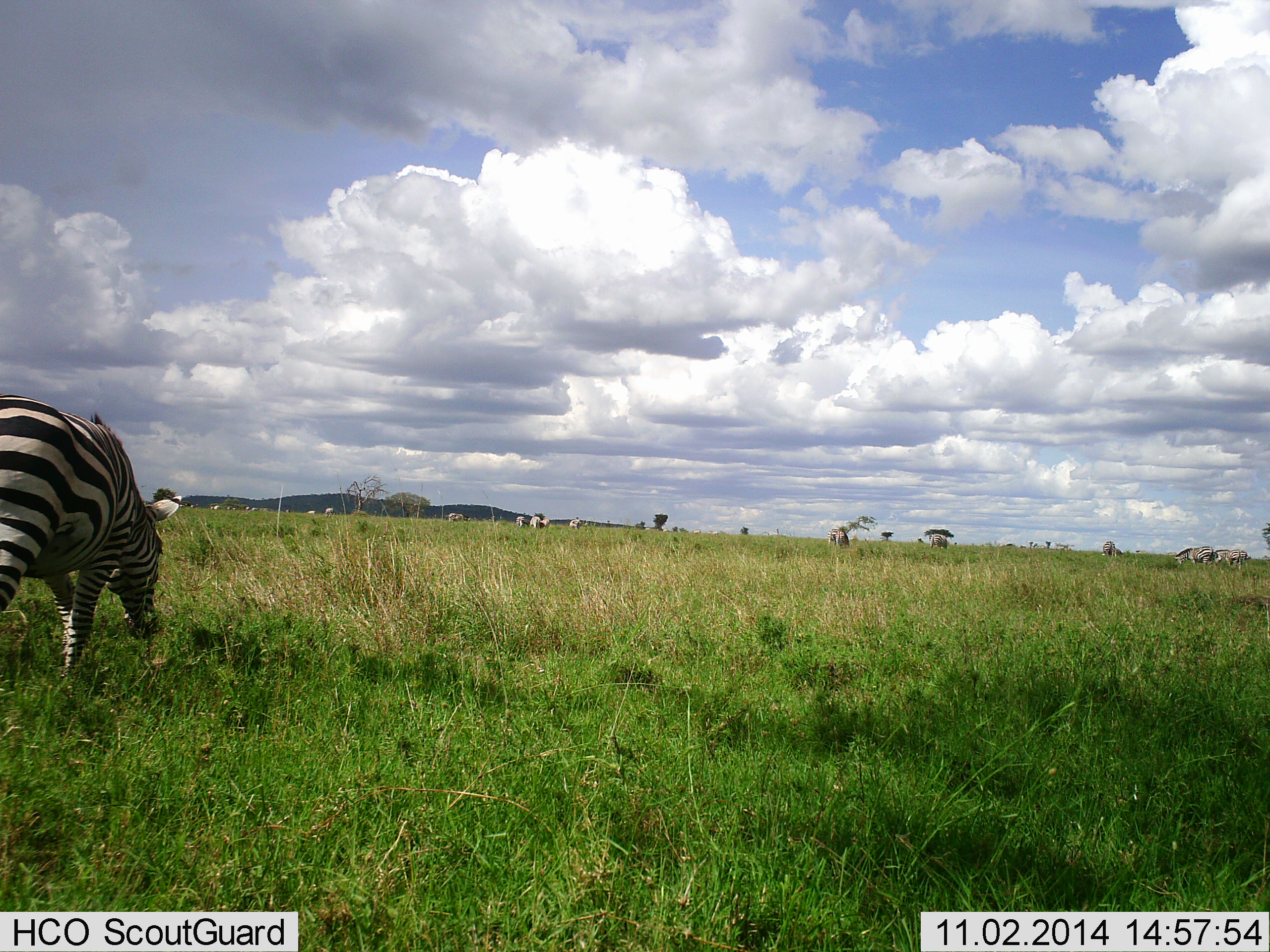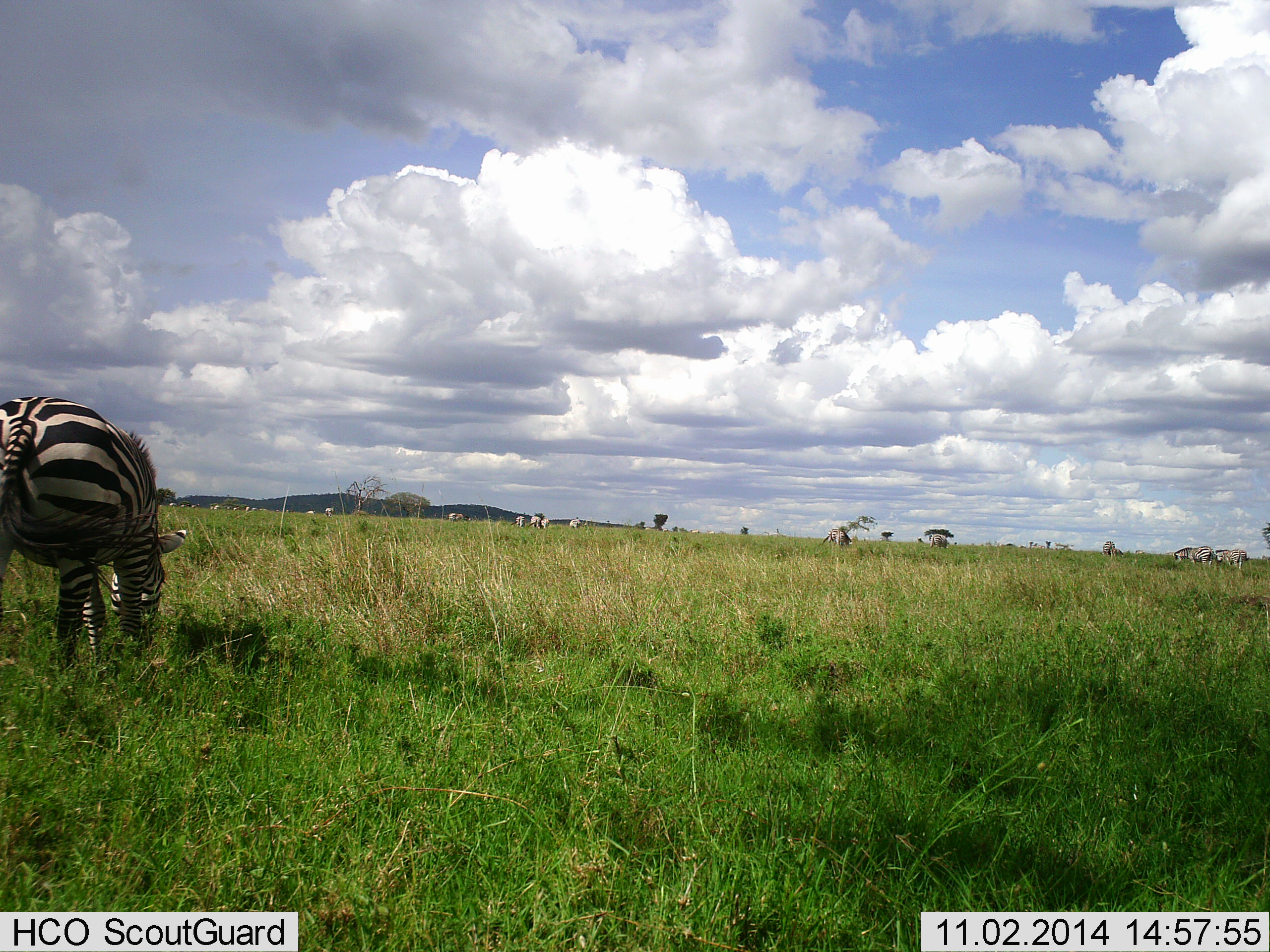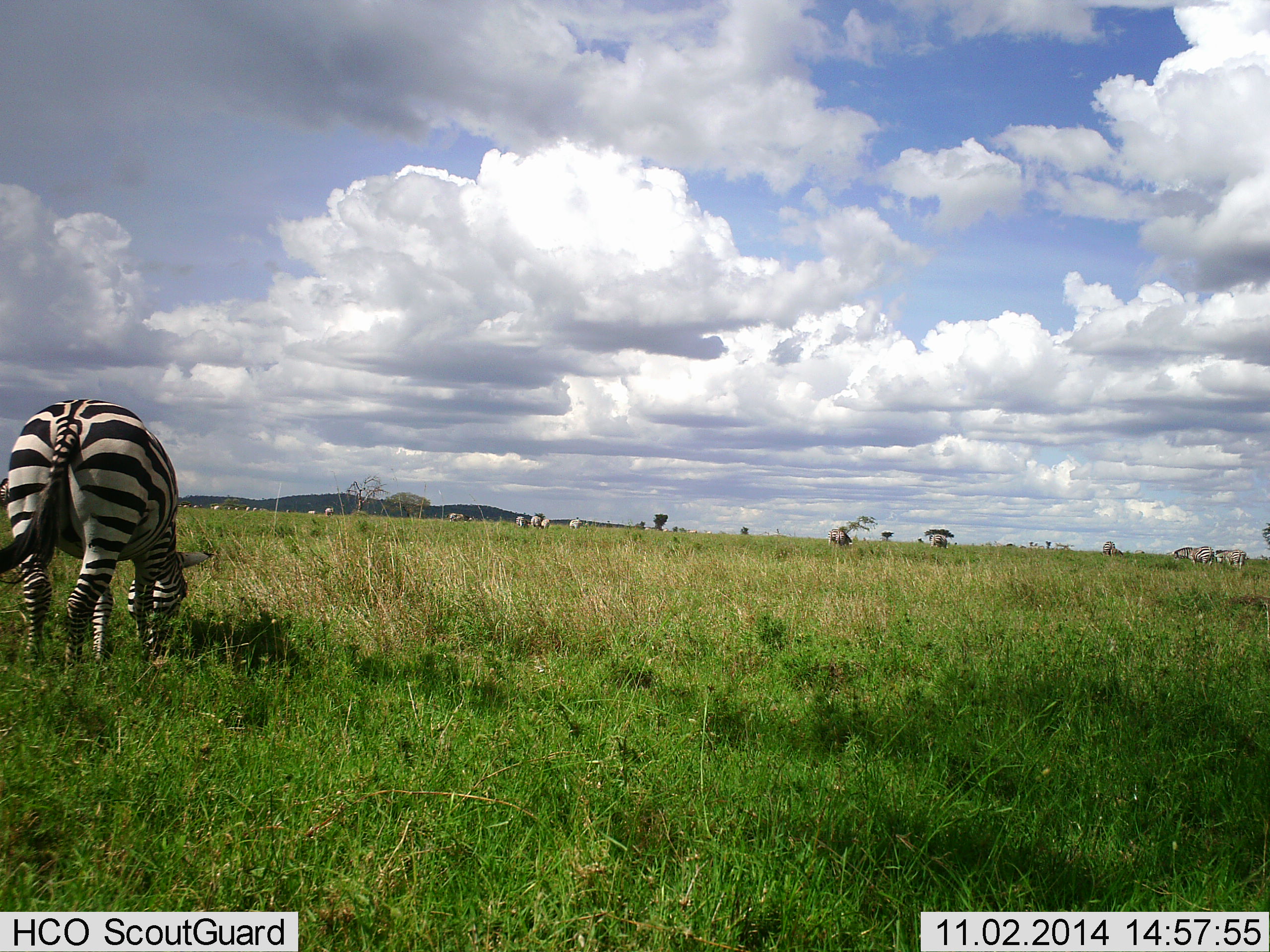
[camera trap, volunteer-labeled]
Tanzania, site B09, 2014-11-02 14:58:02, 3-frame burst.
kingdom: Animalia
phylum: Chordata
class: Mammalia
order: Perissodactyla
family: Equidae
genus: Equus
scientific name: Equus quagga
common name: plains zebra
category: zebra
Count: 11-50.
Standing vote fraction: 30%.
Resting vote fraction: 10%.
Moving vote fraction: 10%.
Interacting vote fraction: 0%.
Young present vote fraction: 0%.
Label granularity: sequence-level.